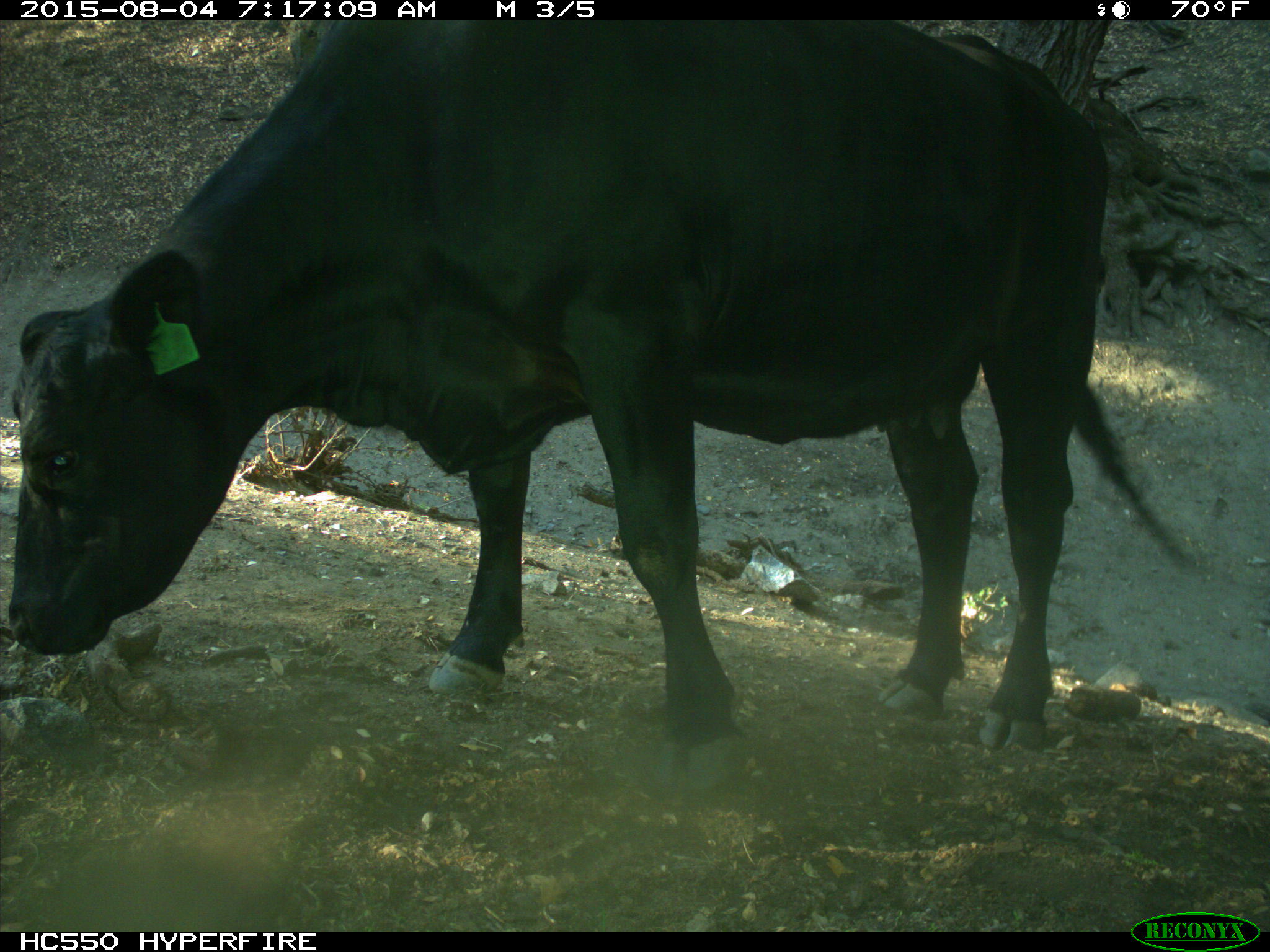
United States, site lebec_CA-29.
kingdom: Animalia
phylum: Chordata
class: Mammalia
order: Artiodactyla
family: Bovidae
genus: Bos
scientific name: Bos taurus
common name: domestic cow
Bos taurus (domestic cow).